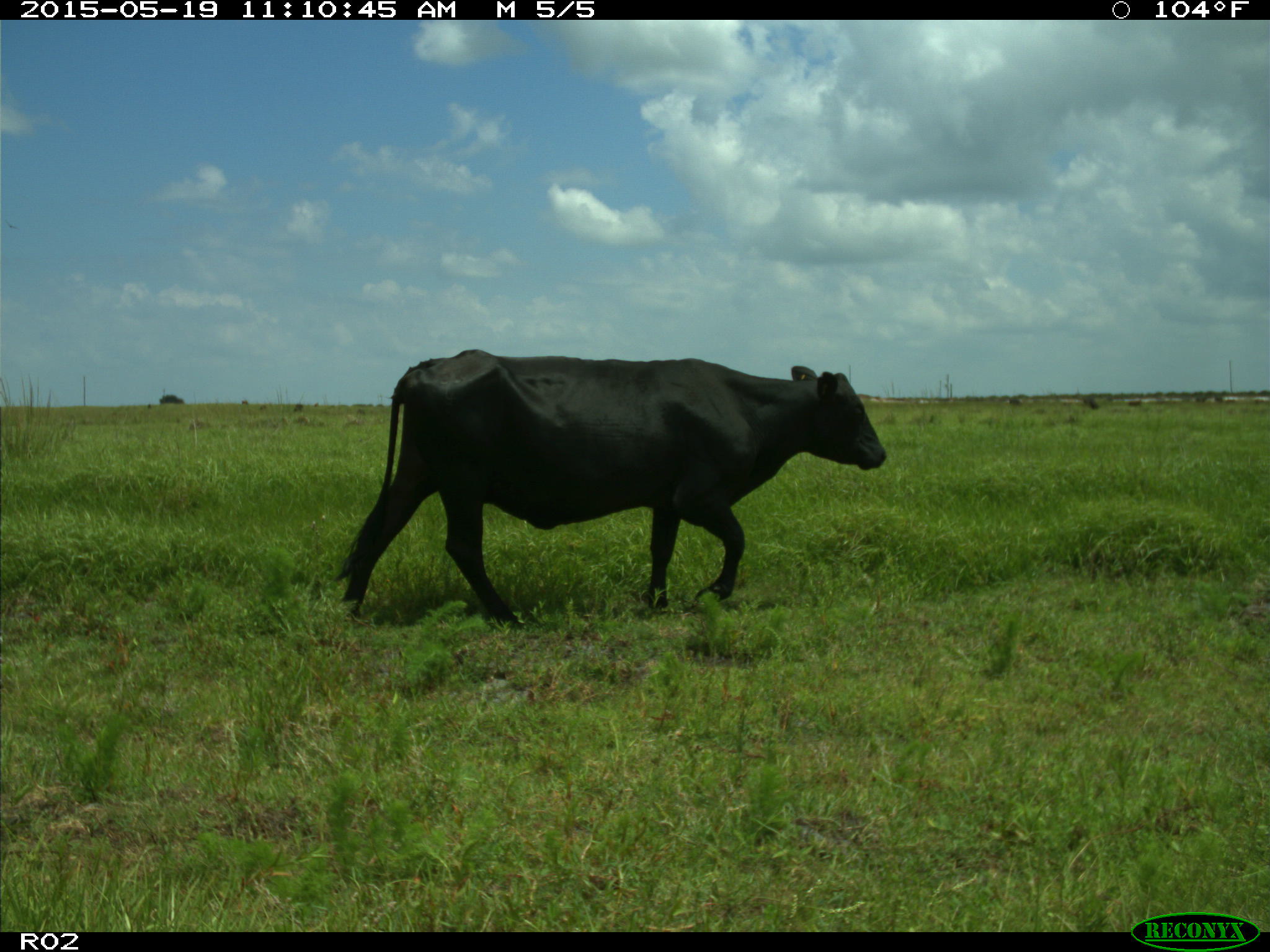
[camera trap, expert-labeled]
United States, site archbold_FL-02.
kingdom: Animalia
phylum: Chordata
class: Mammalia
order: Artiodactyla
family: Bovidae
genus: Bos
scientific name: Bos taurus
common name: domestic cow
Bos taurus (domestic cow).